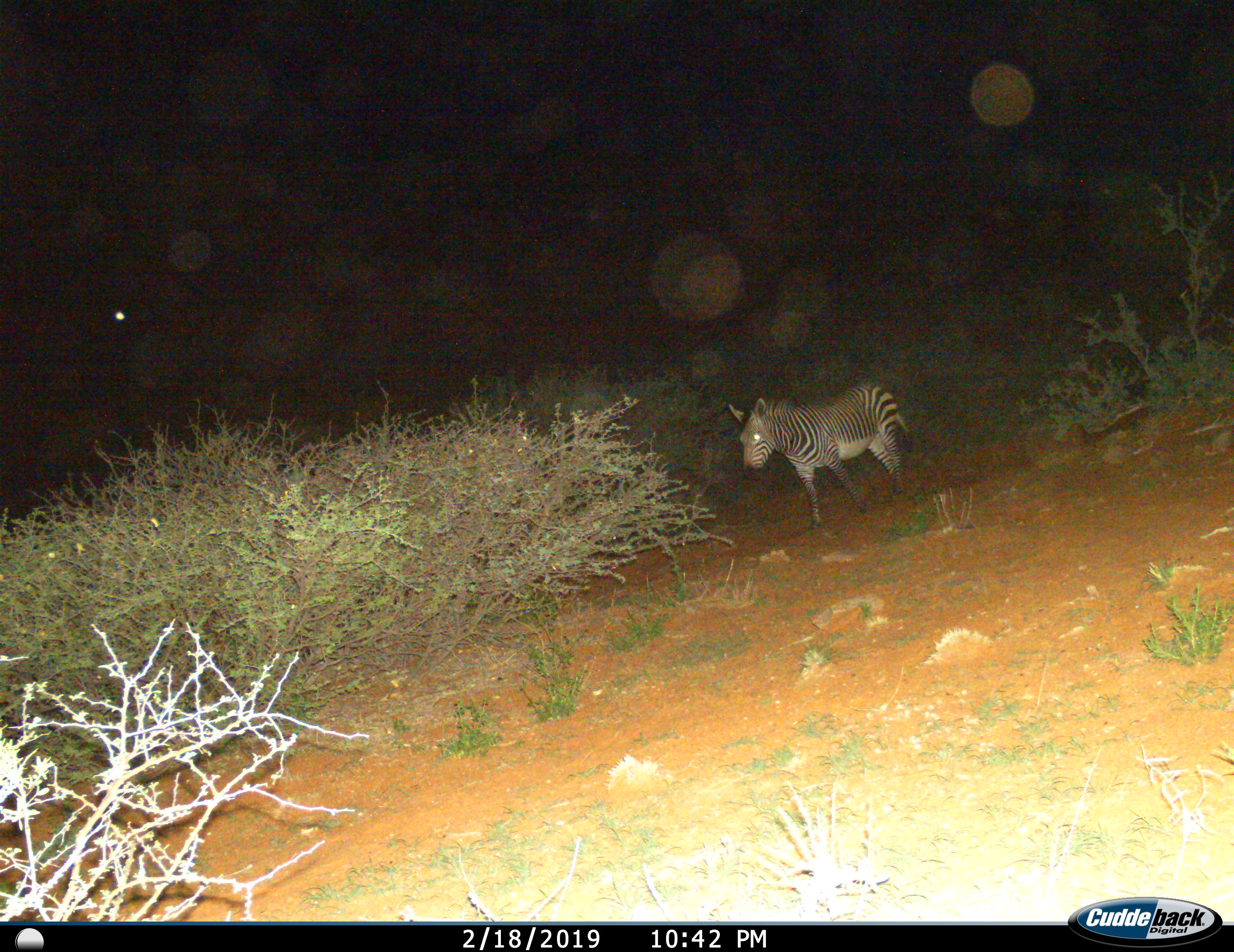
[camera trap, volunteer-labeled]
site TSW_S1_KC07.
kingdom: Animalia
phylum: Chordata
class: Mammalia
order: Perissodactyla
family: Equidae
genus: Equus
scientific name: Equus zebra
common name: mountain zebra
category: zebramountain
Zebramountain (mountain zebra) (Equus zebra), count 1. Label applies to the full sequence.